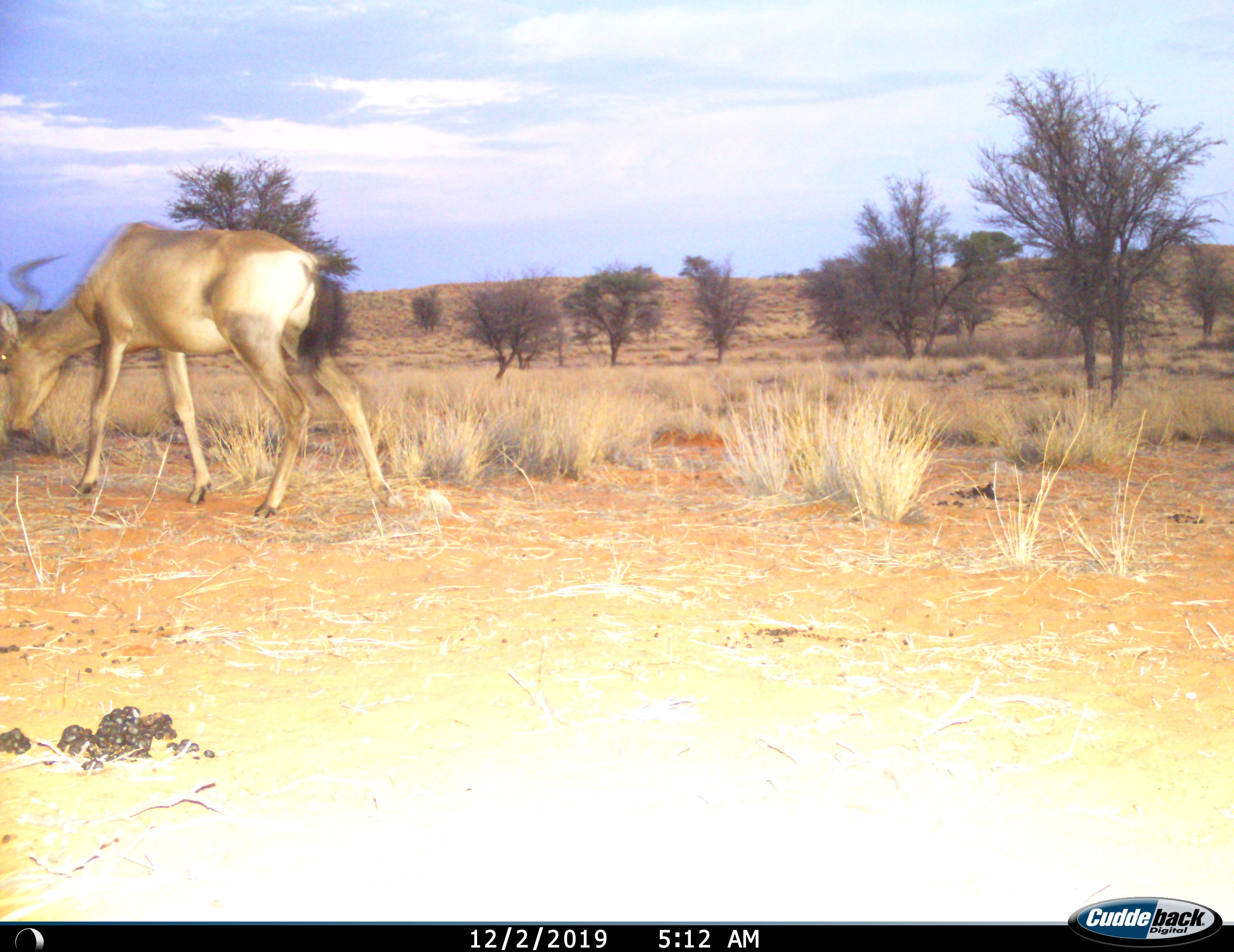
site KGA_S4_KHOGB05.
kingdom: Animalia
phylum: Chordata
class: Mammalia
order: Artiodactyla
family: Bovidae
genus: Alcelaphus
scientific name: Alcelaphus buselaphus caama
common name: red hartebeest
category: hartebeestred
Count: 1.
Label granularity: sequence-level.